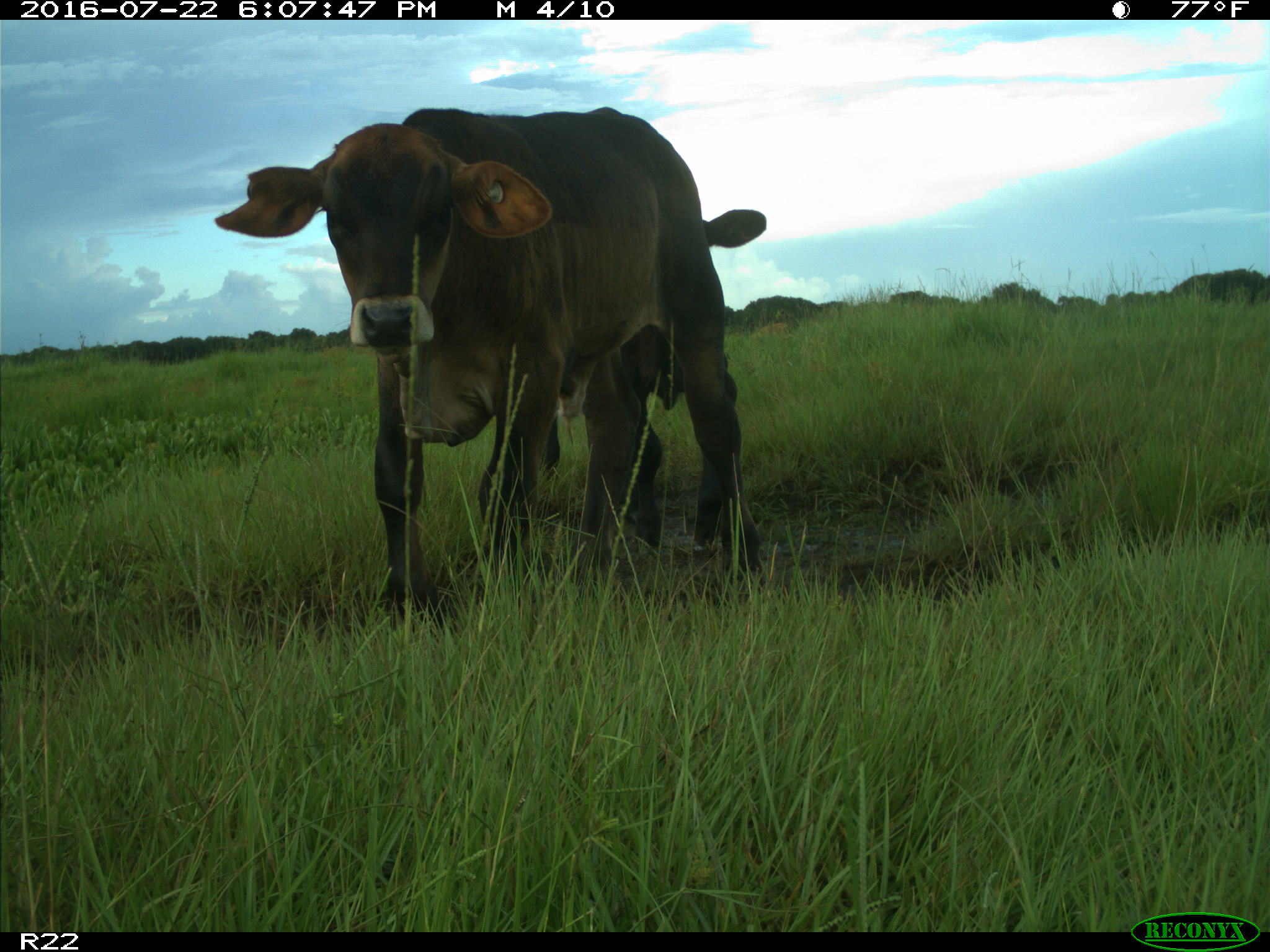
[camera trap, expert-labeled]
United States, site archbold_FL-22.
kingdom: Animalia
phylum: Chordata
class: Mammalia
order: Artiodactyla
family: Bovidae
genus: Bos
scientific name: Bos taurus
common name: domestic cow